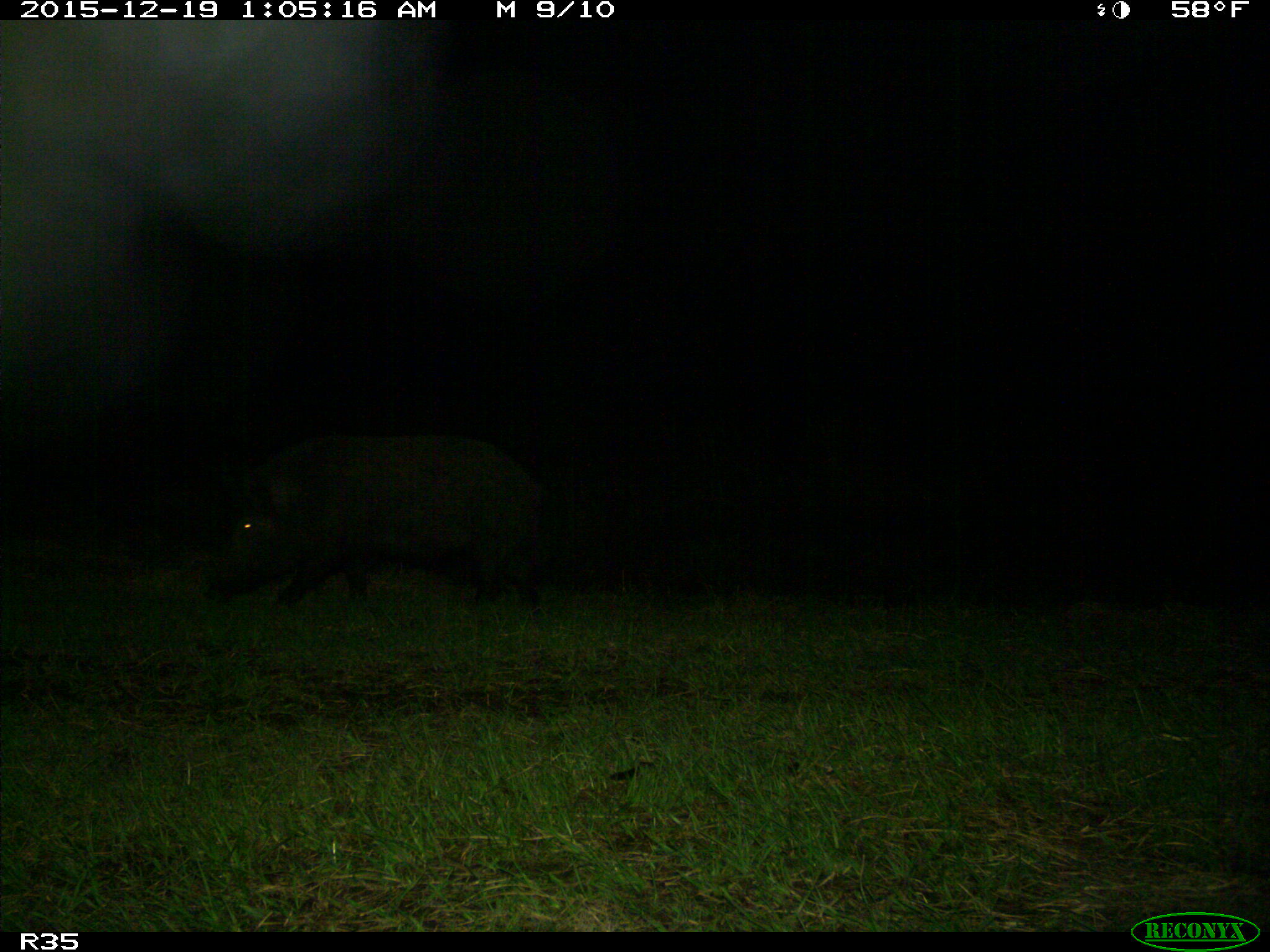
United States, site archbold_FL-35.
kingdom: Animalia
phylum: Chordata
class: Mammalia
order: Artiodactyla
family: Suidae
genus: Sus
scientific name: Sus scrofa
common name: wild boar